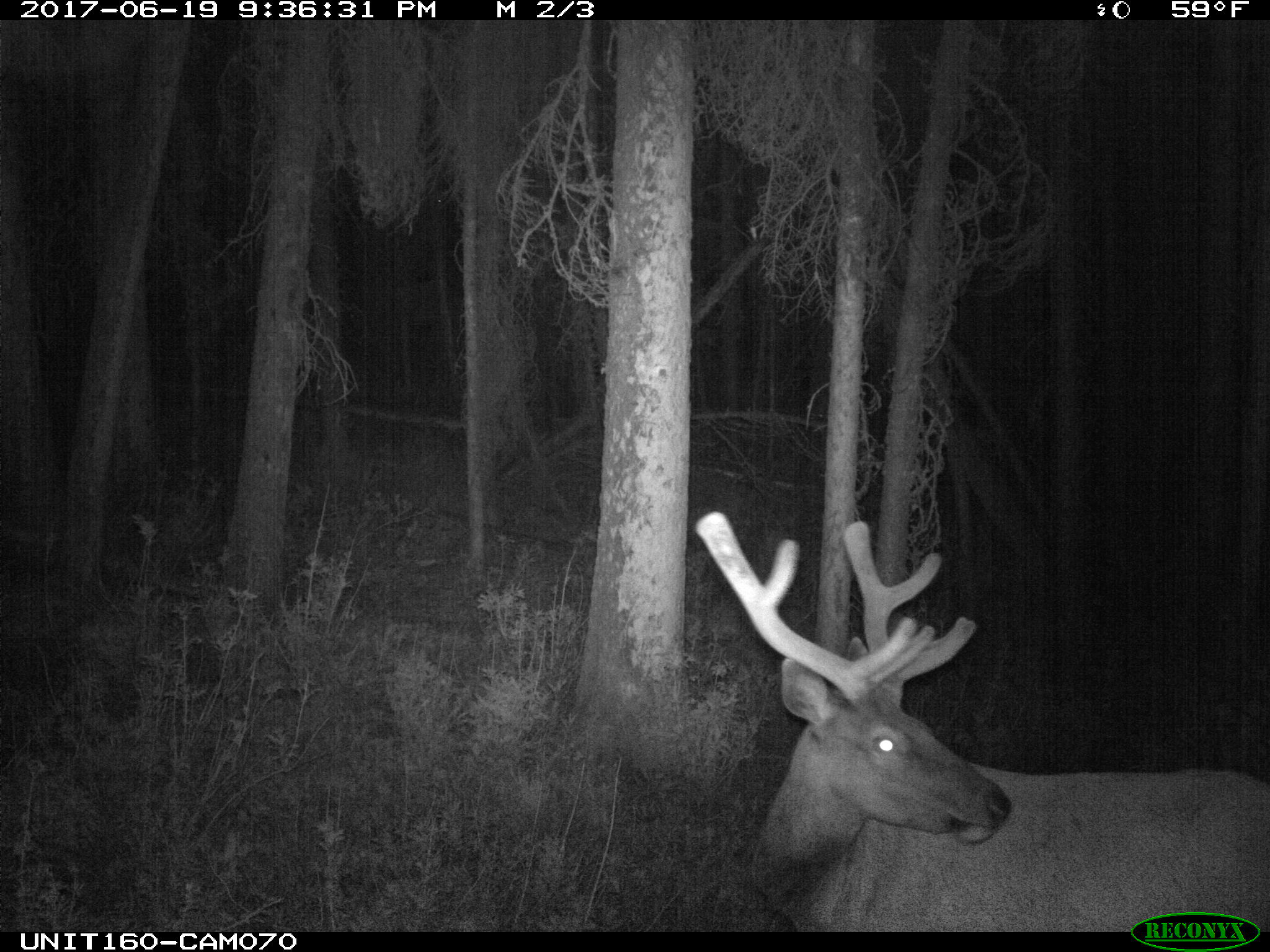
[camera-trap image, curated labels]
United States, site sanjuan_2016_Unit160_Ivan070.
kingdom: Animalia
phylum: Chordata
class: Mammalia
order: Artiodactyla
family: Cervidae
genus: Cervus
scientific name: Cervus elaphus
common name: red deer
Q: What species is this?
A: Cervus elaphus (red deer).